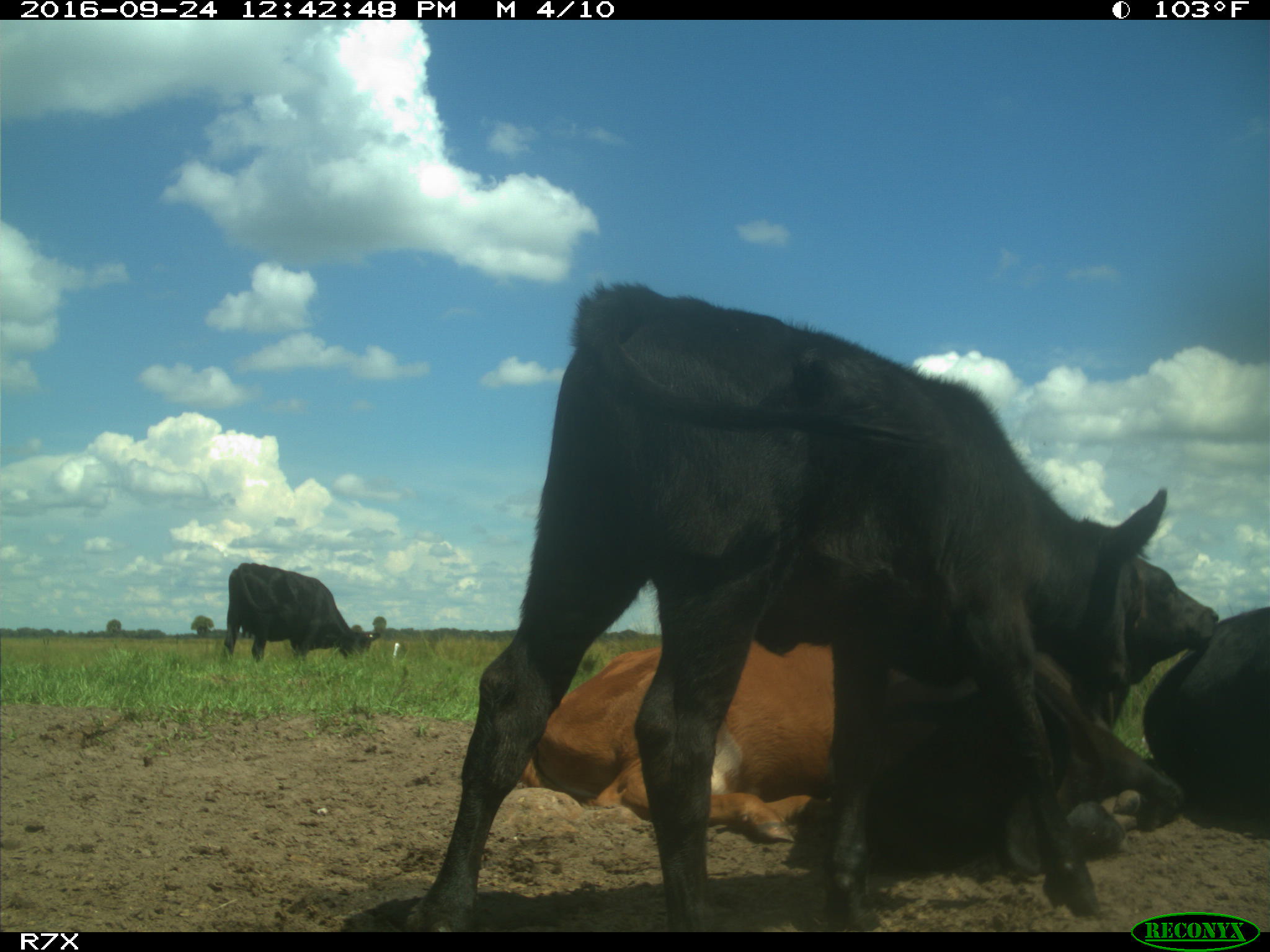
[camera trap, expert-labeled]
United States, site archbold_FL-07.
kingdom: Animalia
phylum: Chordata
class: Mammalia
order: Artiodactyla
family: Bovidae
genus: Bos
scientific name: Bos taurus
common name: domestic cow